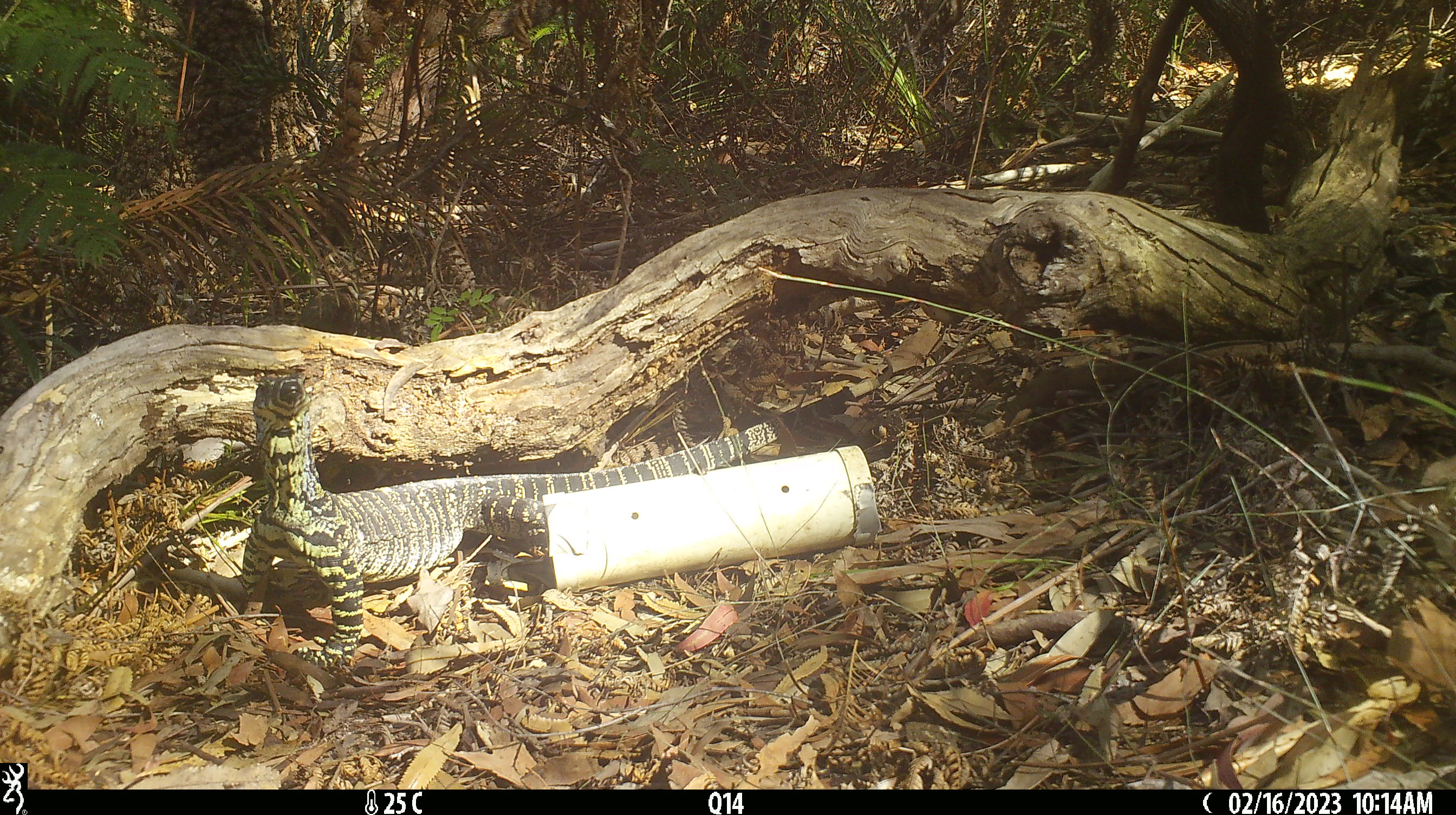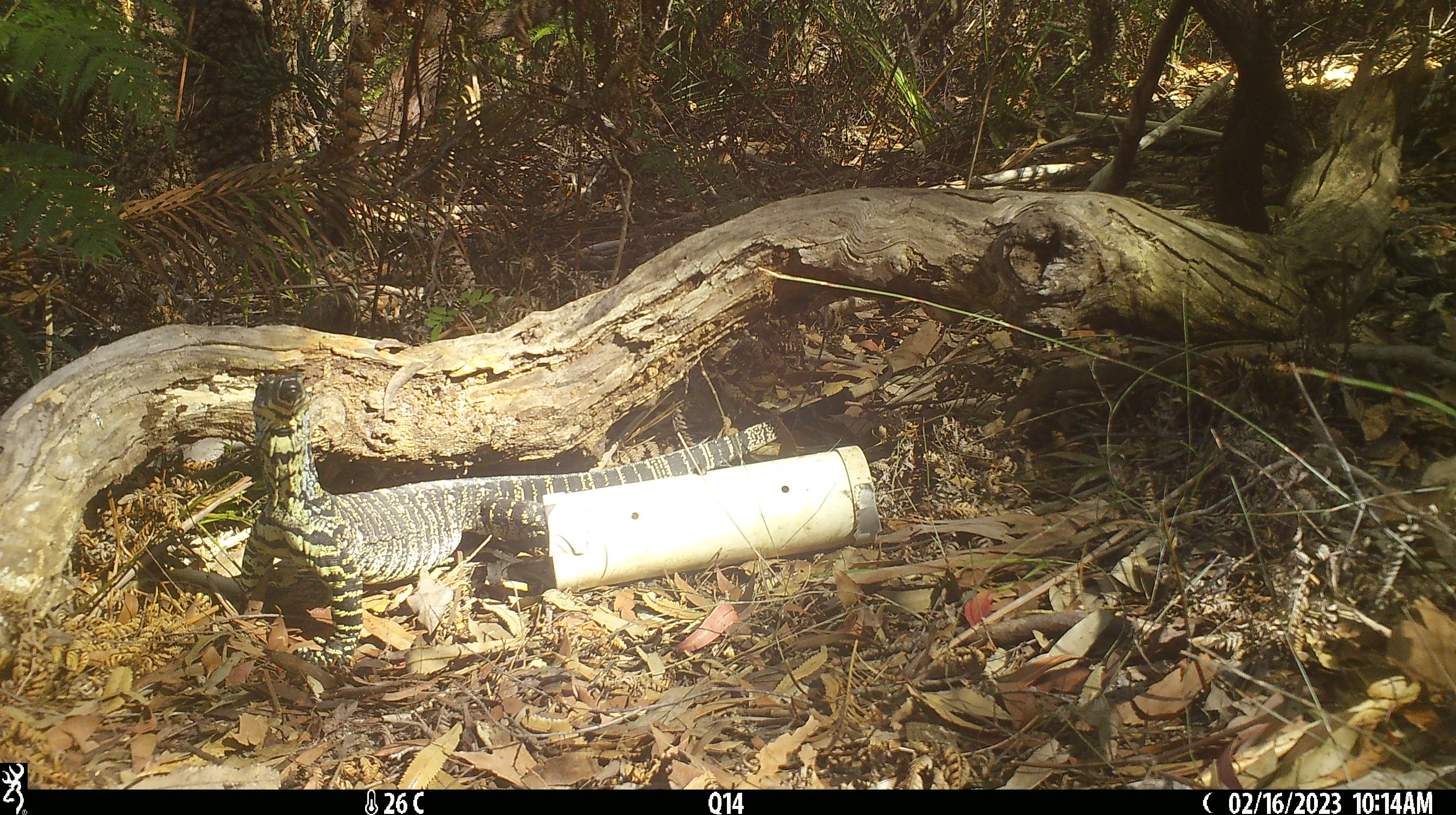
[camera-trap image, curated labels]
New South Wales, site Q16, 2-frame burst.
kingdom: Animalia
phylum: Chordata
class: Reptilia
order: Squamata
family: Varanidae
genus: Varanus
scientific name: Varanus varius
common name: lace monitor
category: goanna